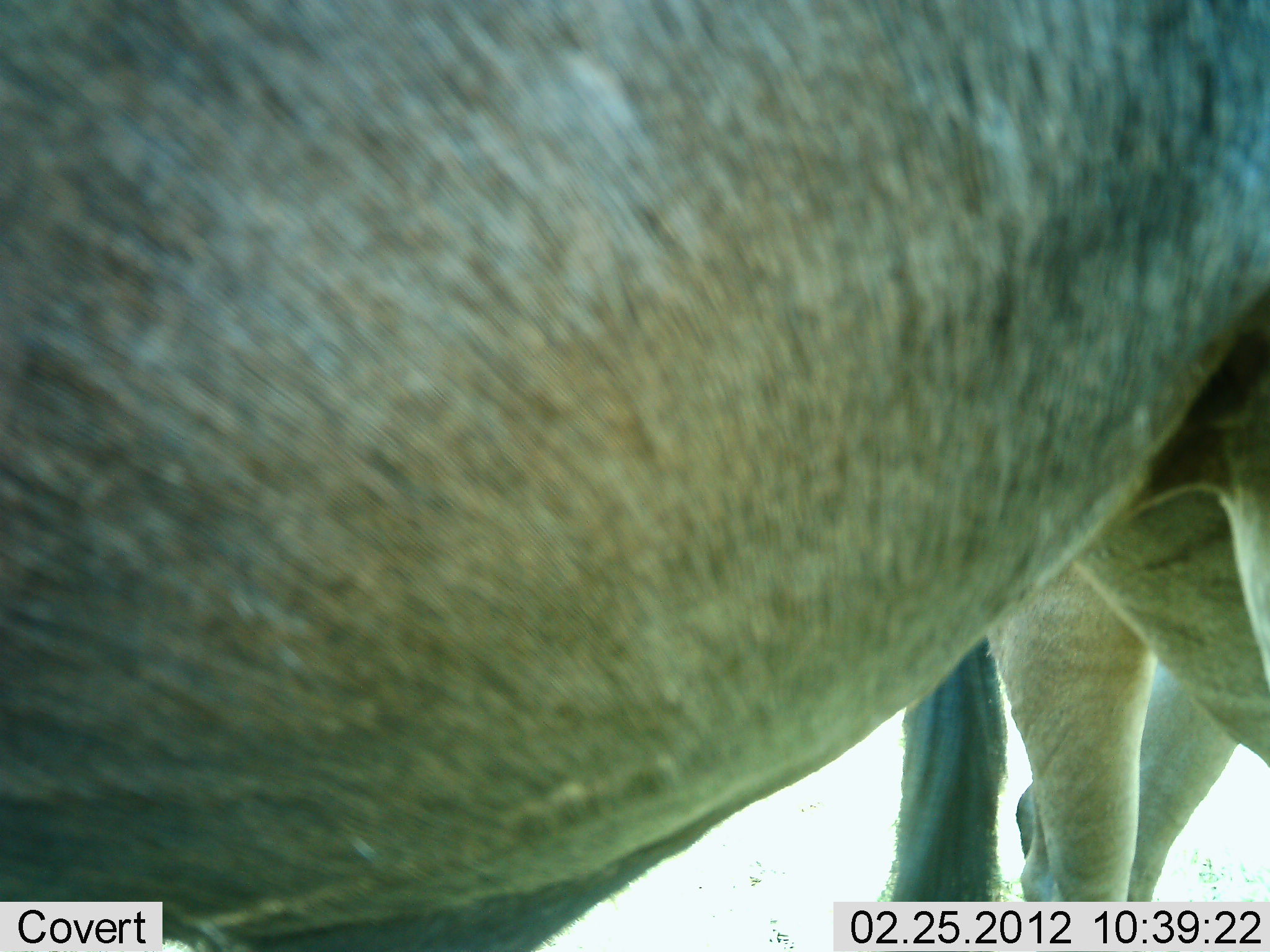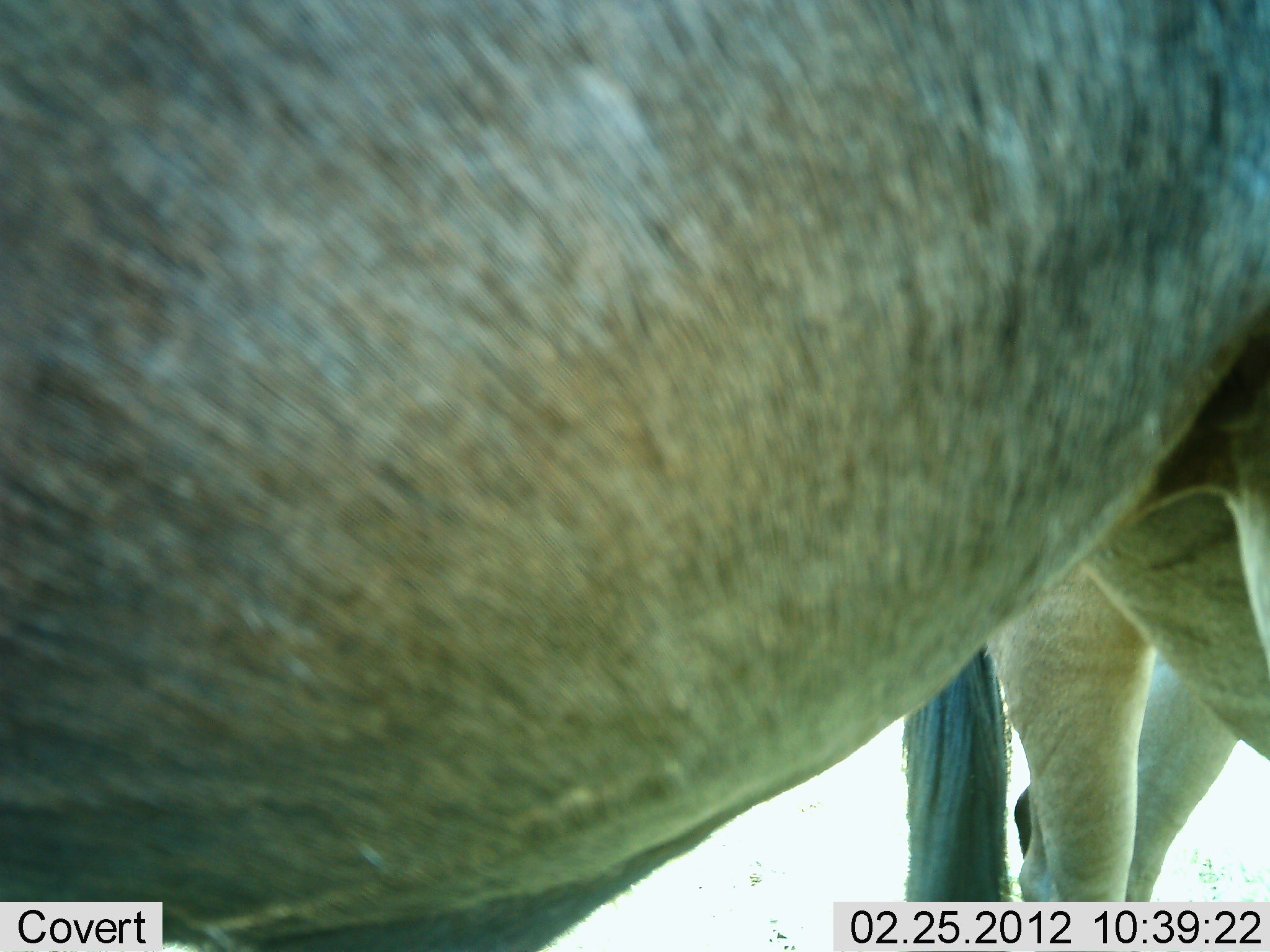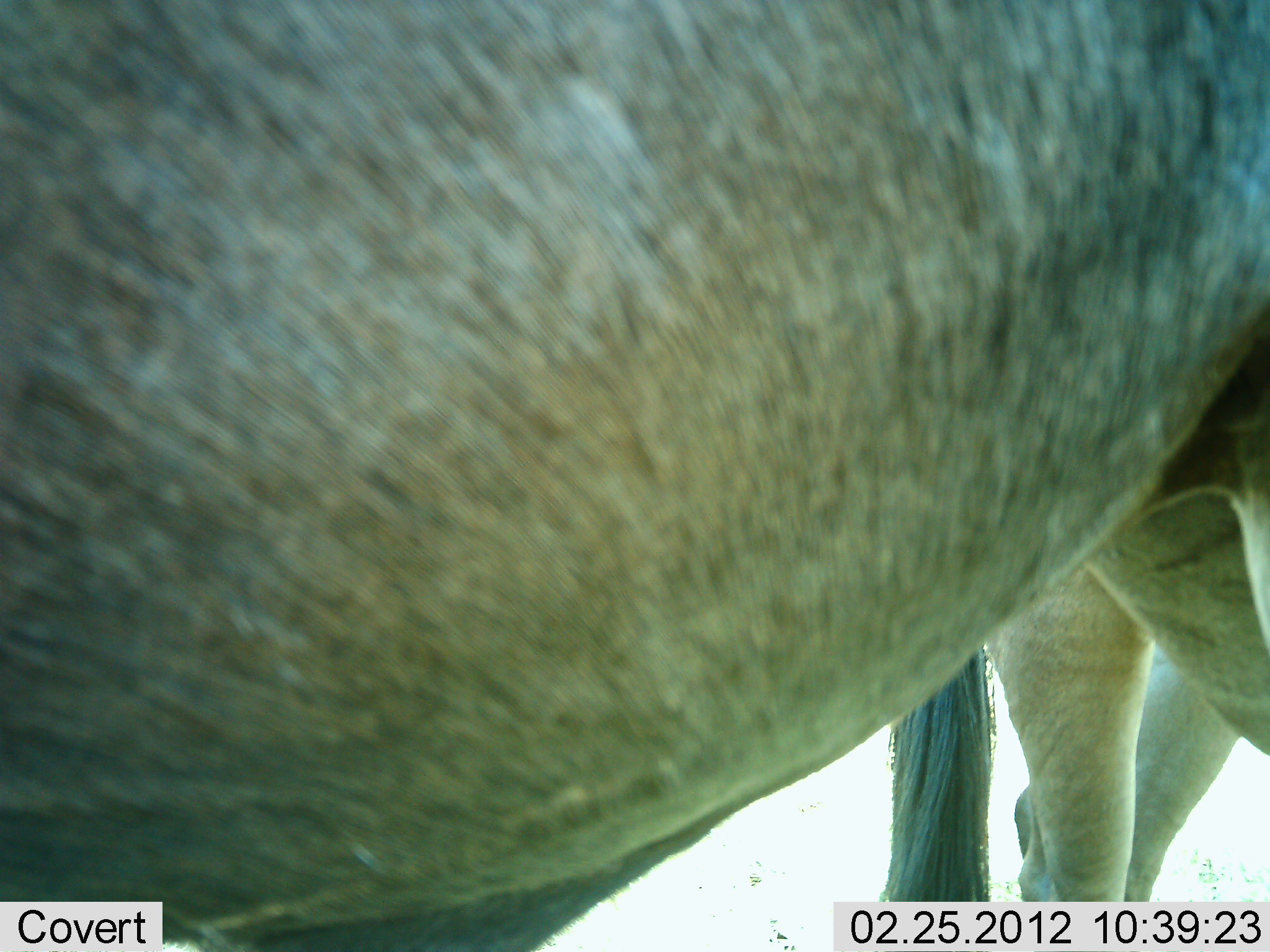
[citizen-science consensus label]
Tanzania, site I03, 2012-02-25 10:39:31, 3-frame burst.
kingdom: Animalia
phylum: Chordata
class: Mammalia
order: Artiodactyla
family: Bovidae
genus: Connochaetes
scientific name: Connochaetes taurinus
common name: blue wildebeest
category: wildebeest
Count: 1.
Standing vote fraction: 92%.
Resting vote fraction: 0%.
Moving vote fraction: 8%.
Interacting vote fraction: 0%.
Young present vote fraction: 0%.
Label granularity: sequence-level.